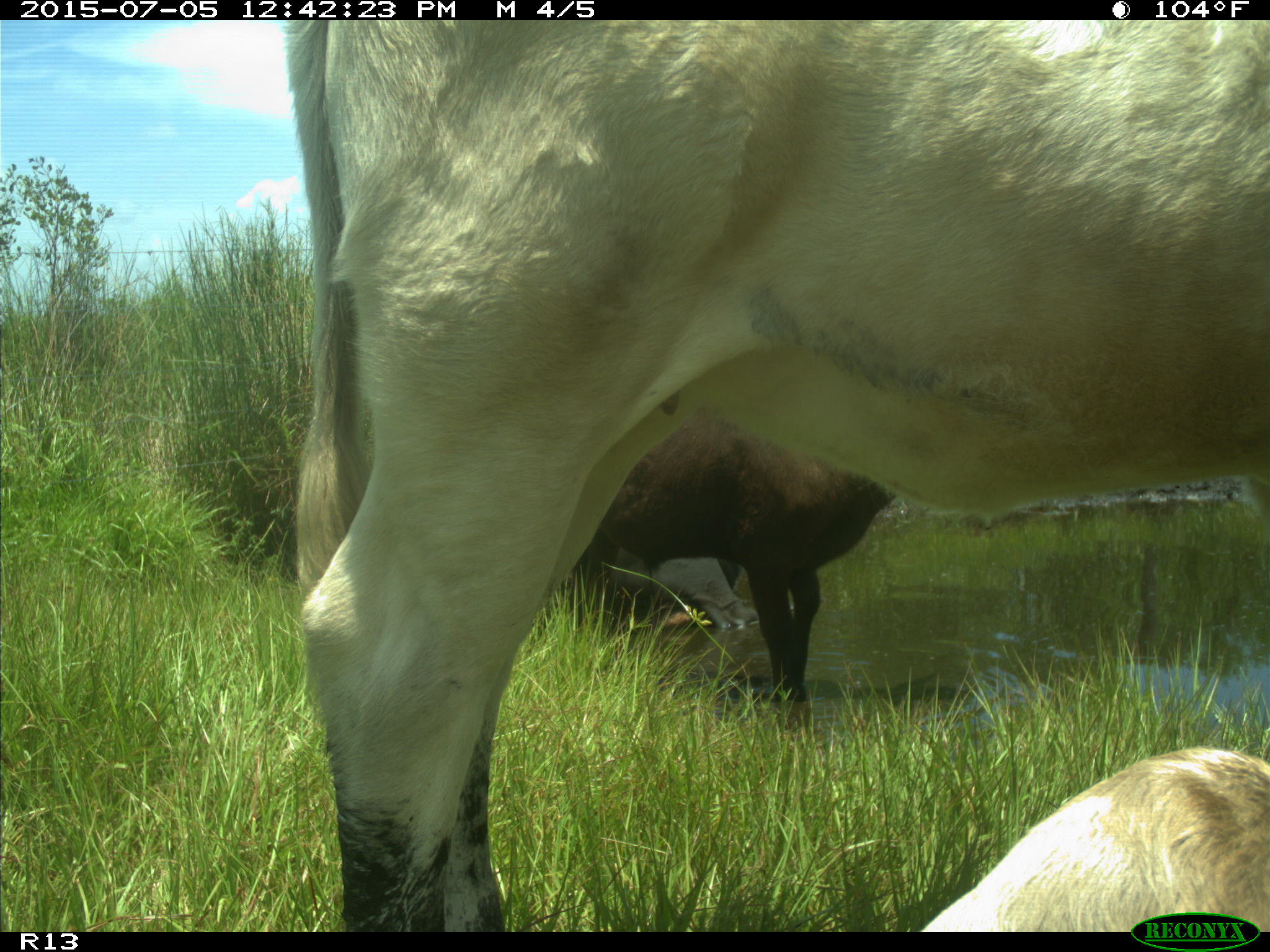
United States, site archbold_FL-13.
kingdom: Animalia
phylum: Chordata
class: Mammalia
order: Artiodactyla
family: Bovidae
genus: Bos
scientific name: Bos taurus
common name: domestic cow